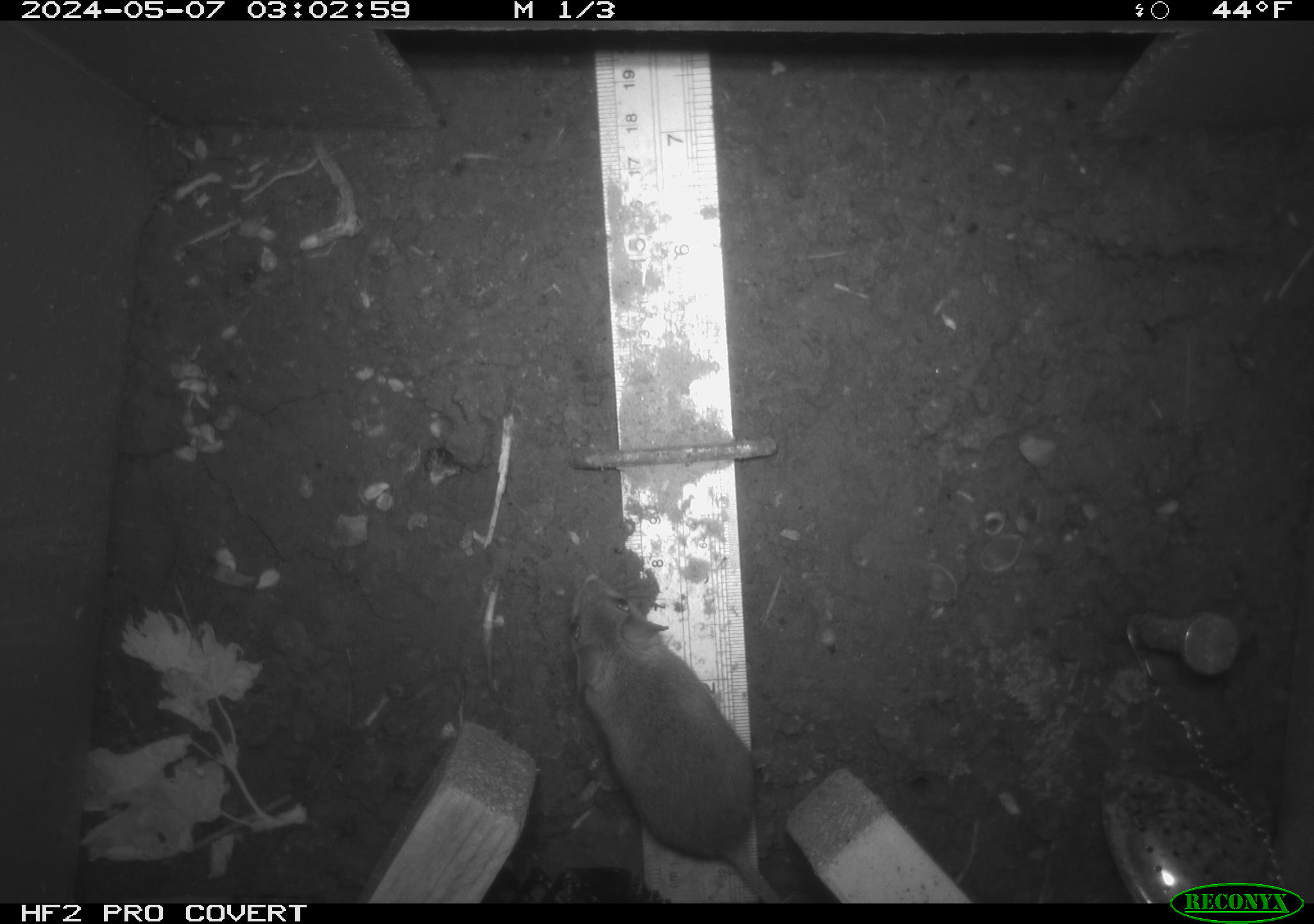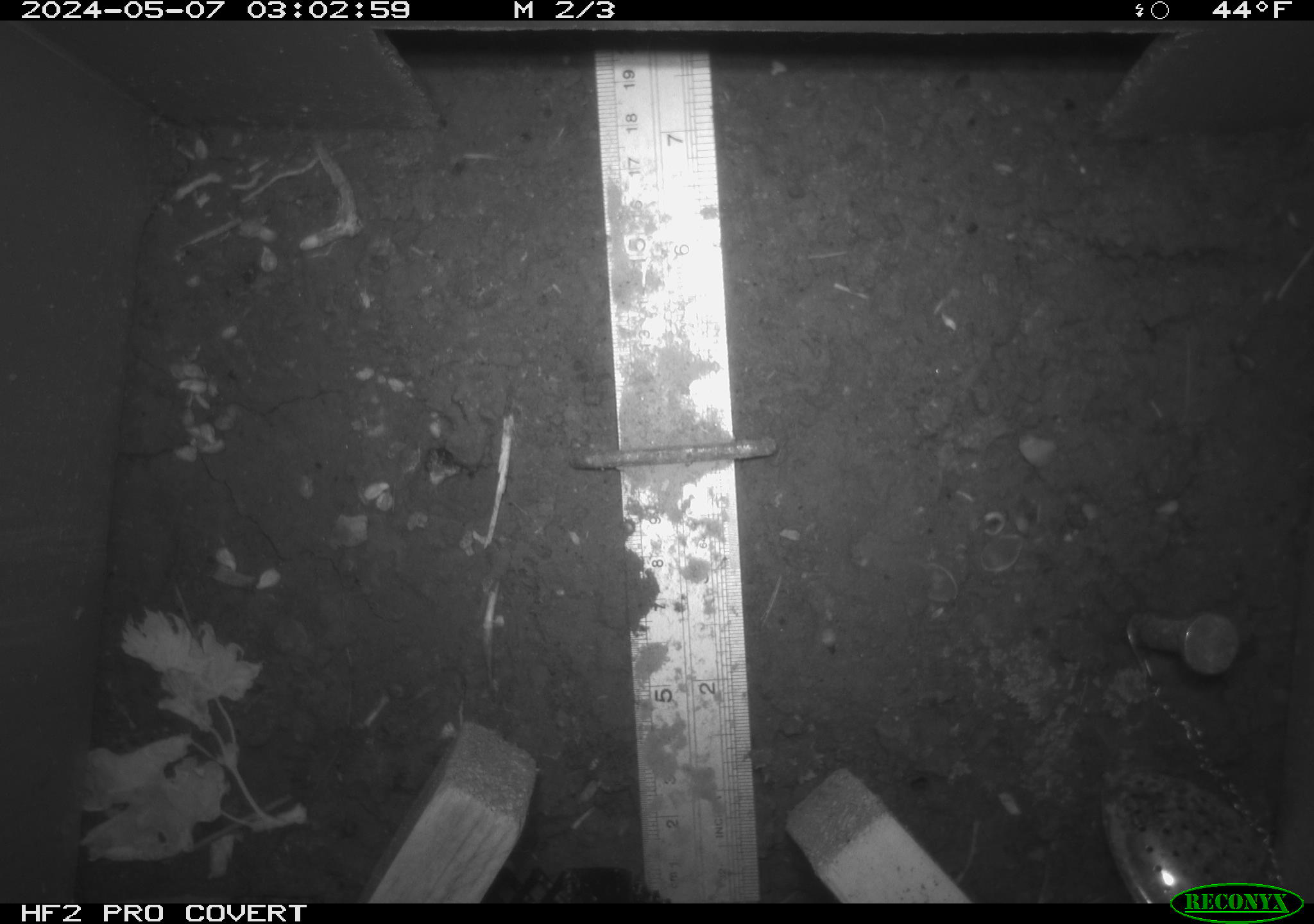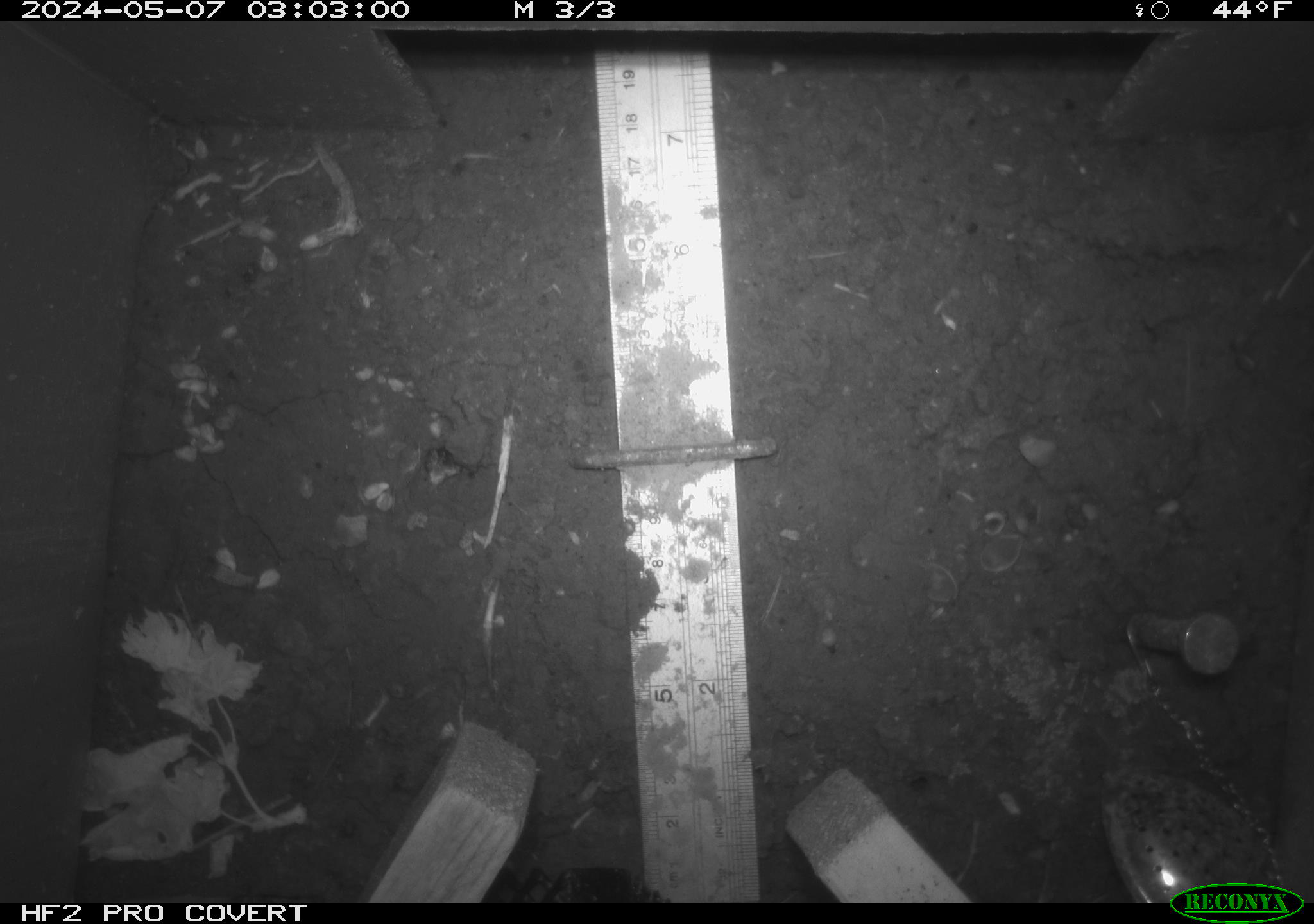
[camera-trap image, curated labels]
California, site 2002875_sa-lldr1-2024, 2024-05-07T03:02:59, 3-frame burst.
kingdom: Animalia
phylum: Chordata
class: Mammalia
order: Rodentia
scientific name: Rodentia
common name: mouse species